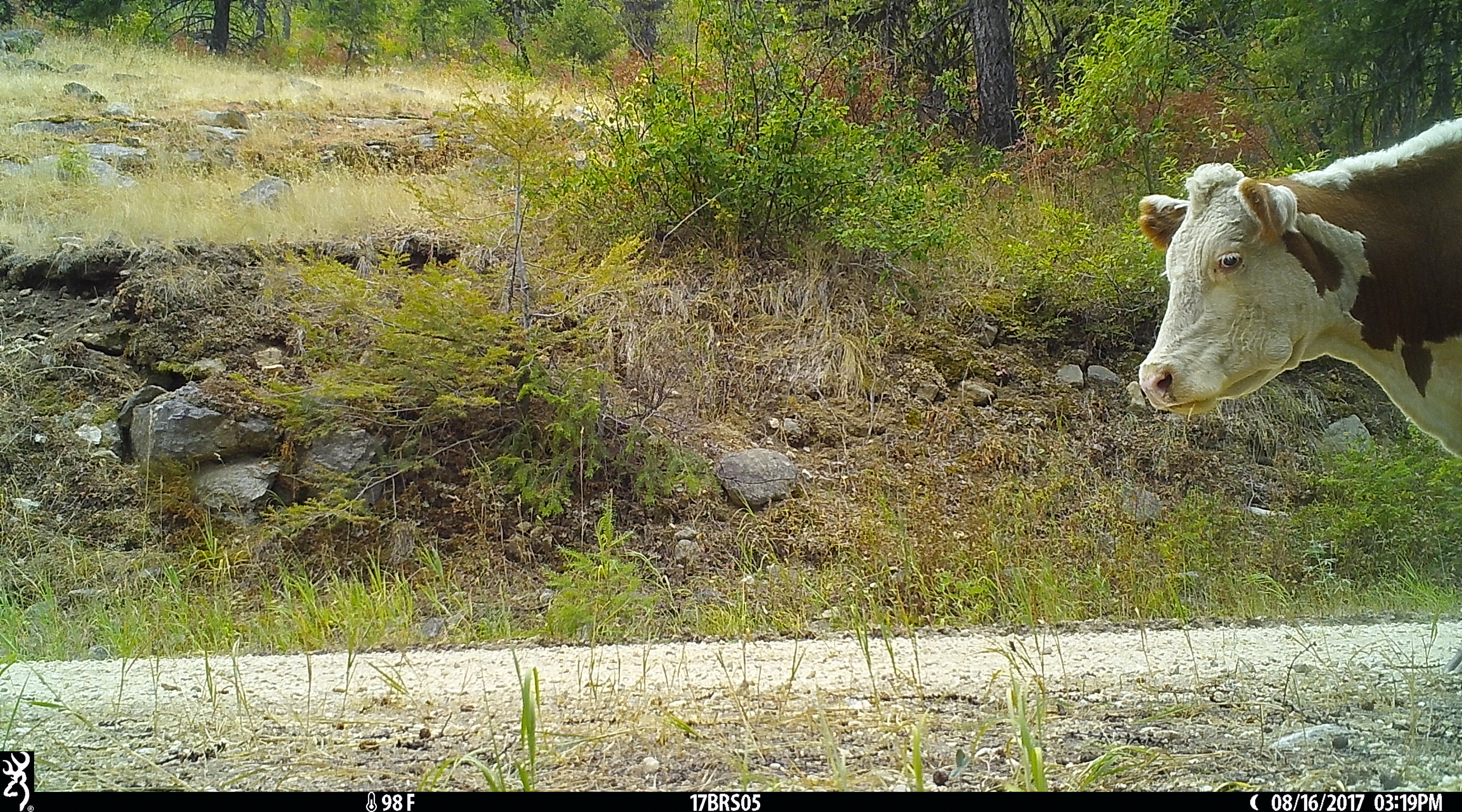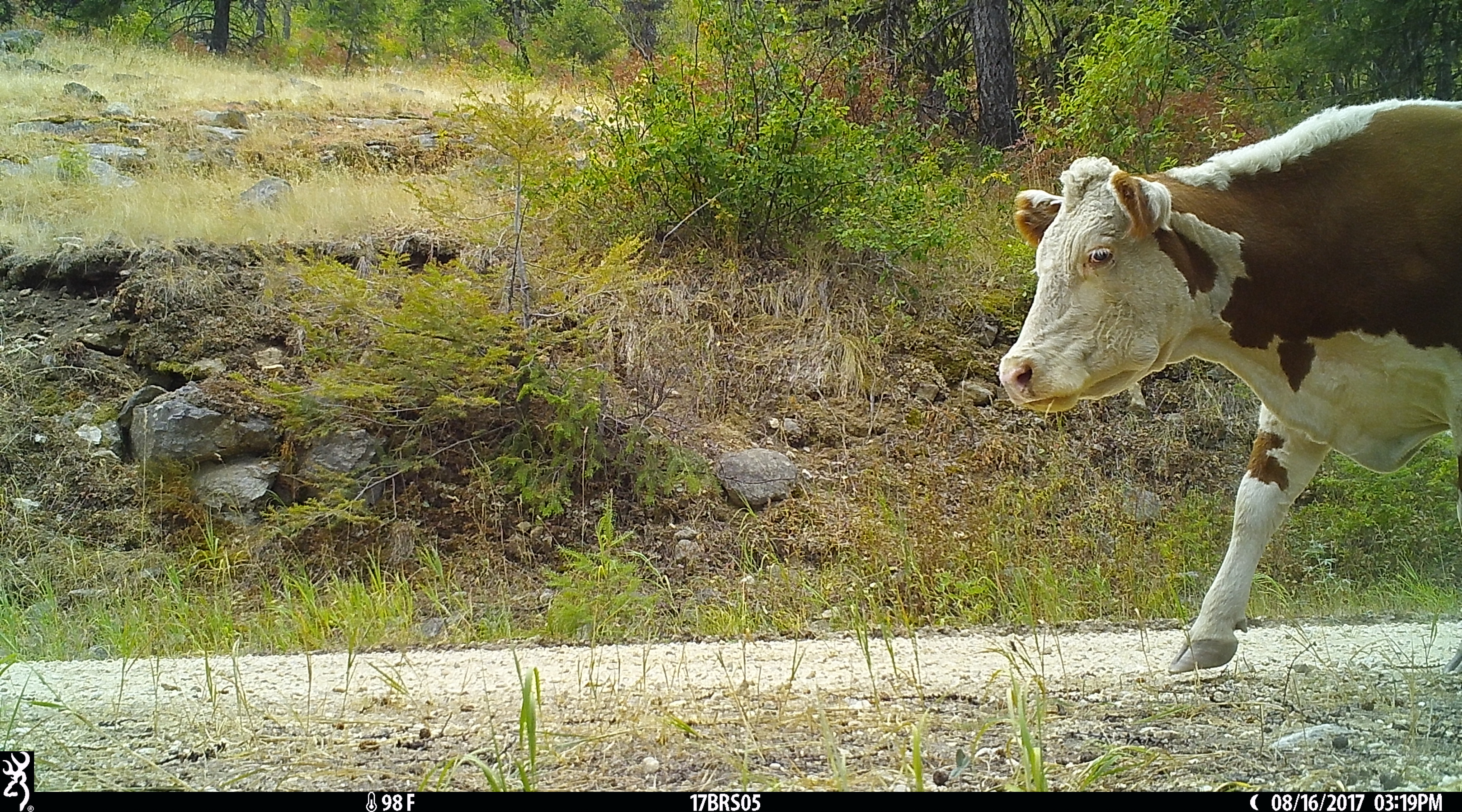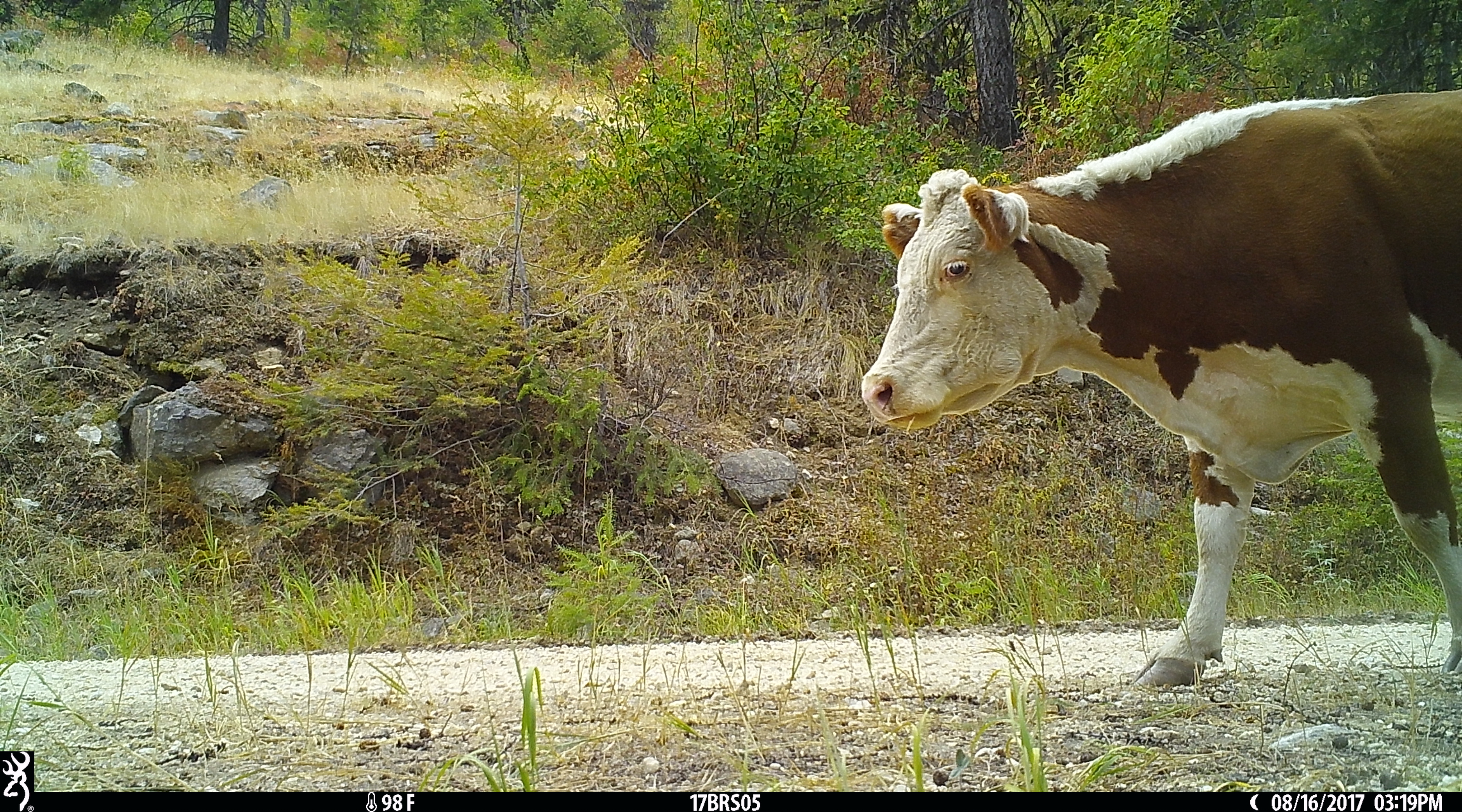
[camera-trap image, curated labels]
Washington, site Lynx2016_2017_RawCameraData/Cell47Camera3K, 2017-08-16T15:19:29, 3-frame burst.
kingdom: Animalia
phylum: Chordata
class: Mammalia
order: Artiodactyla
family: Bovidae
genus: Bos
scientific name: Bos taurus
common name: domestic cattle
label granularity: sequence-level